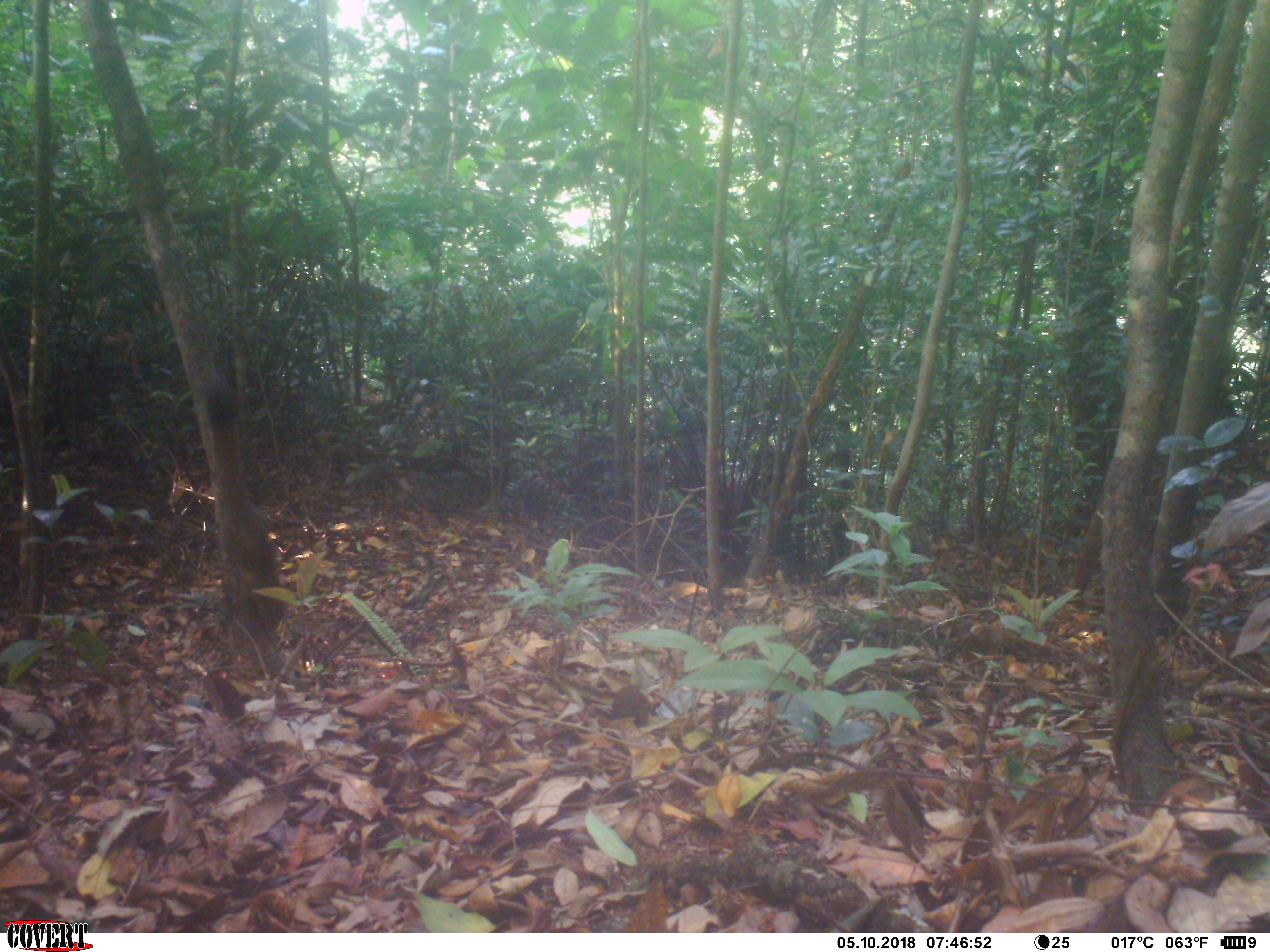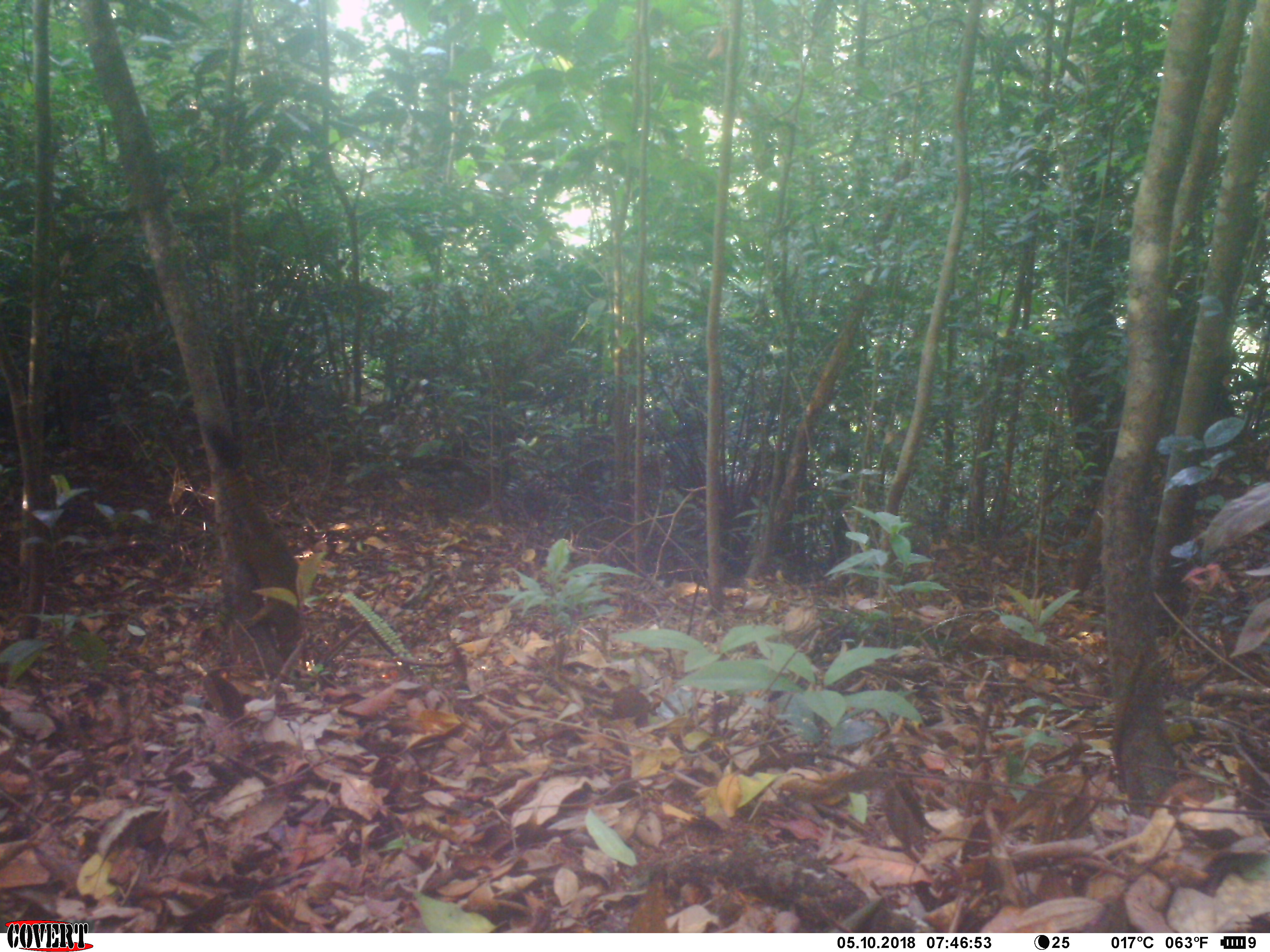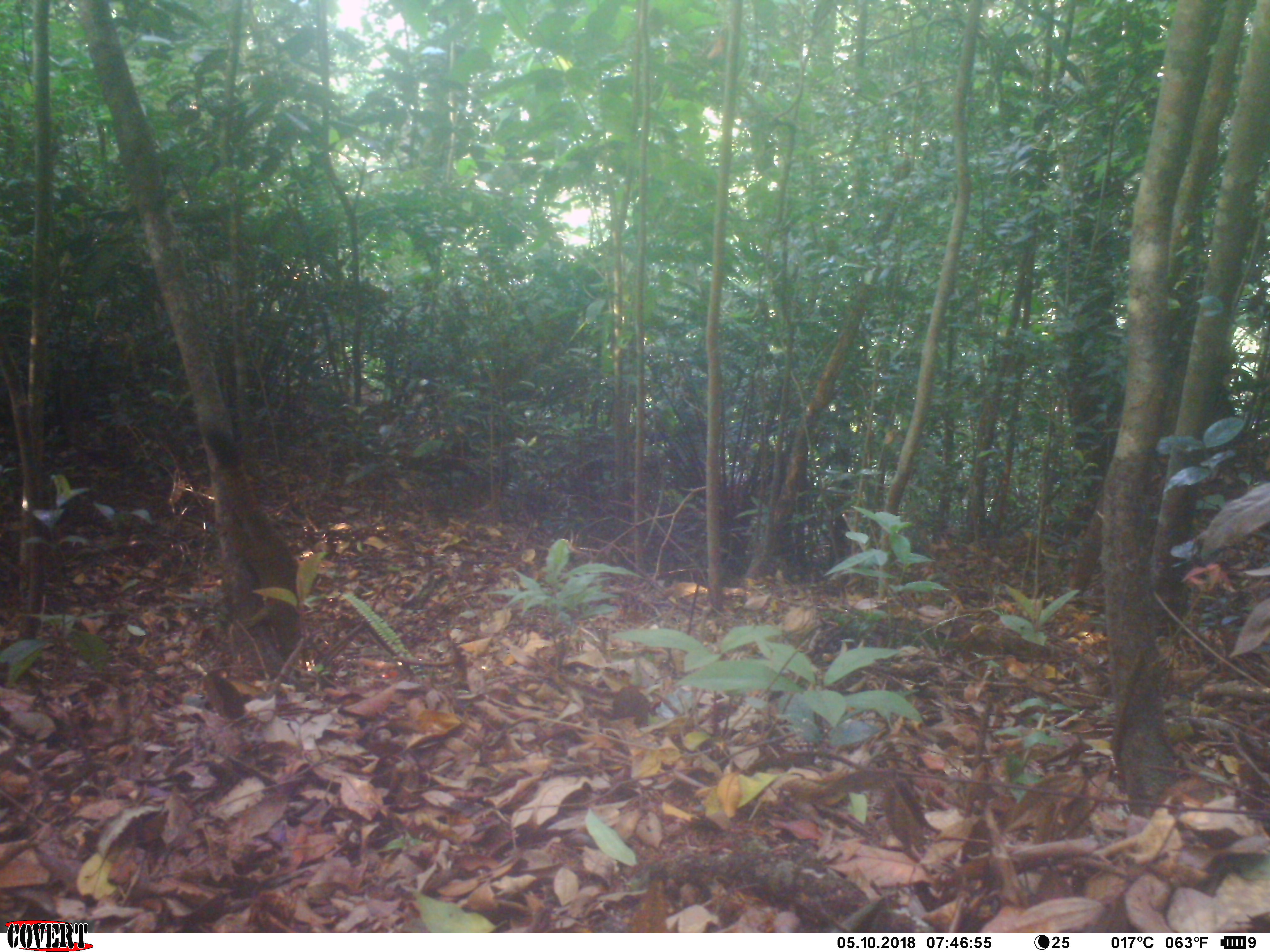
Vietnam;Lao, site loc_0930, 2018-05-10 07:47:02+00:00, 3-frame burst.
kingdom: Animalia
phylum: Chordata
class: Mammalia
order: Rodentia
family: Sciuridae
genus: Sciurus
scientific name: Sciurus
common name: squirrel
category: unidentified squirrel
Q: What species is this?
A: Unidentified squirrel (squirrel) (Sciurus).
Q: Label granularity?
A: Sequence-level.